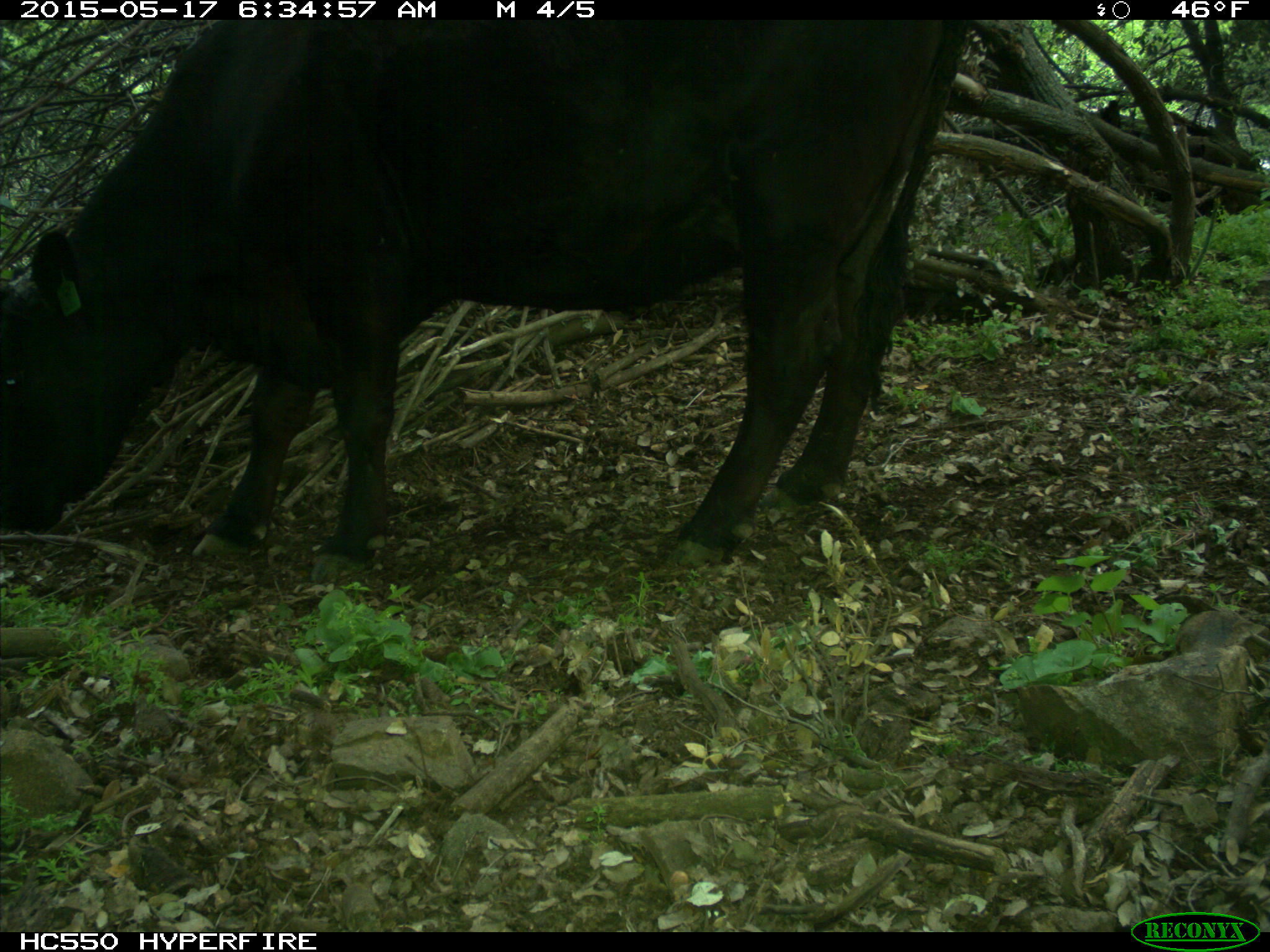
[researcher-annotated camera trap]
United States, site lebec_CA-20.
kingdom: Animalia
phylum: Chordata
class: Mammalia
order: Artiodactyla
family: Bovidae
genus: Bos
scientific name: Bos taurus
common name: domestic cow